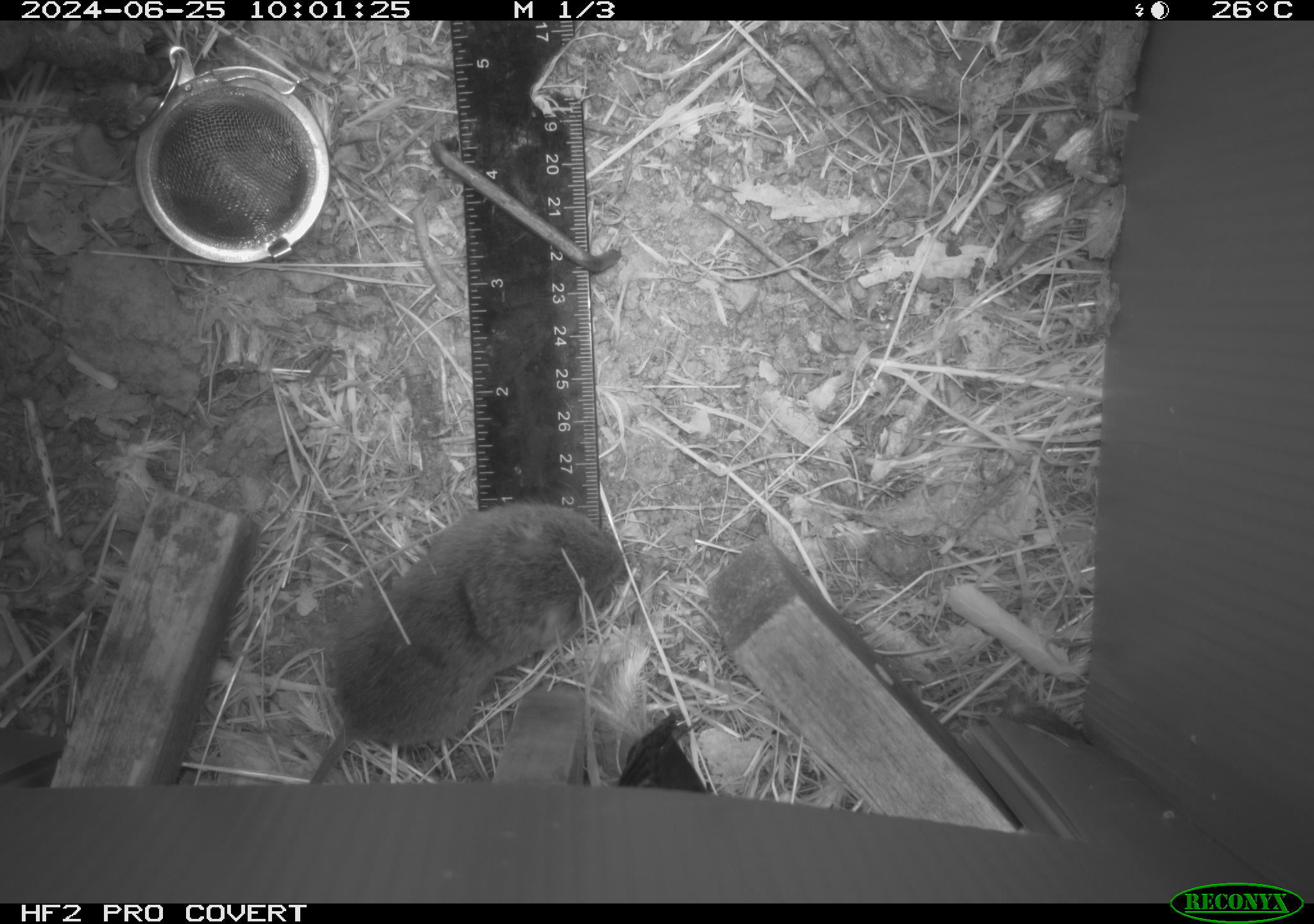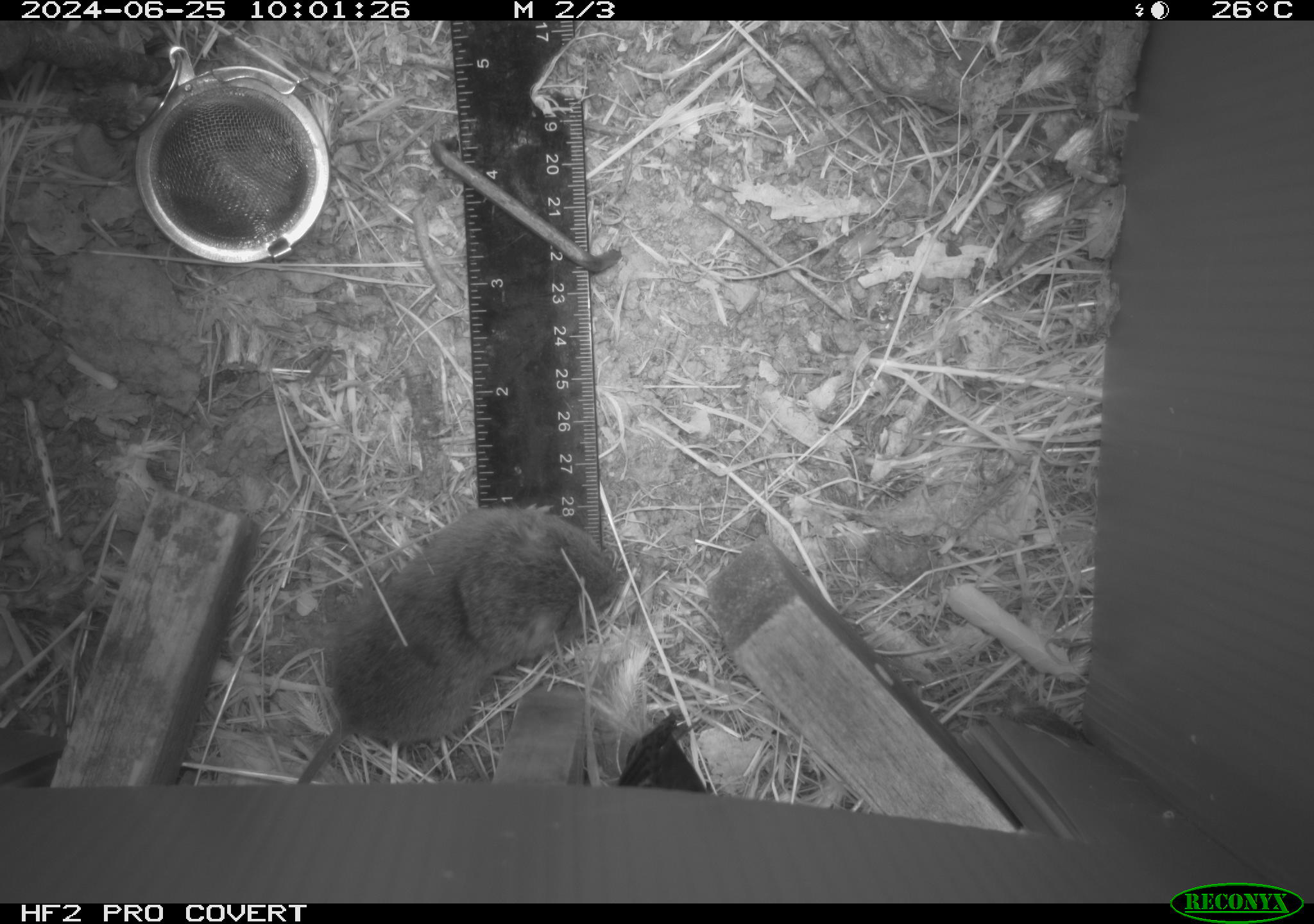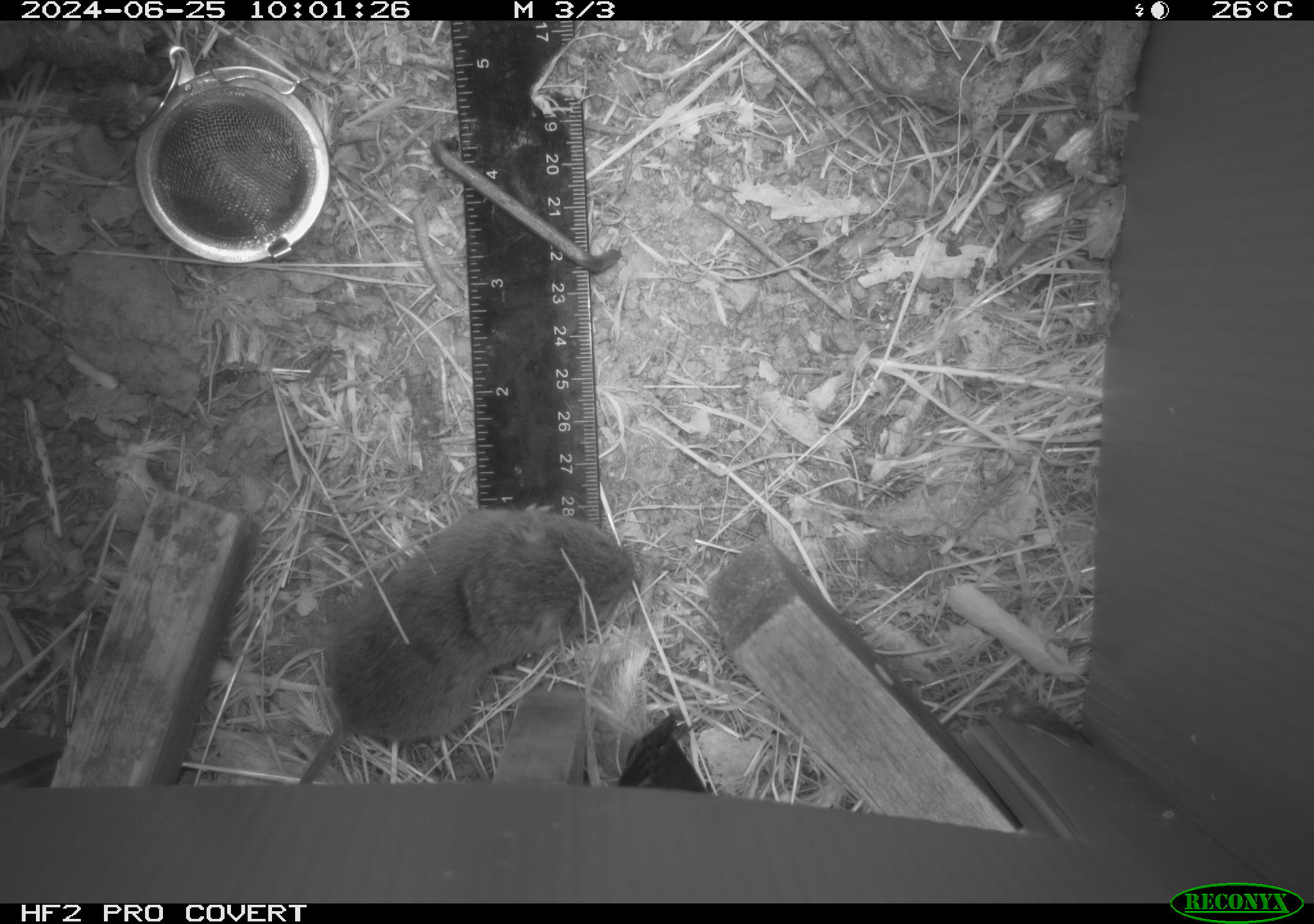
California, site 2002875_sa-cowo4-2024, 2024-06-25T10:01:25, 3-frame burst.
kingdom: Animalia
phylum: Chordata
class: Mammalia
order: Rodentia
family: Cricetidae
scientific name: Arvicolinae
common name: voles, lemmings, and muskrats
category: arvicolinae subfamily